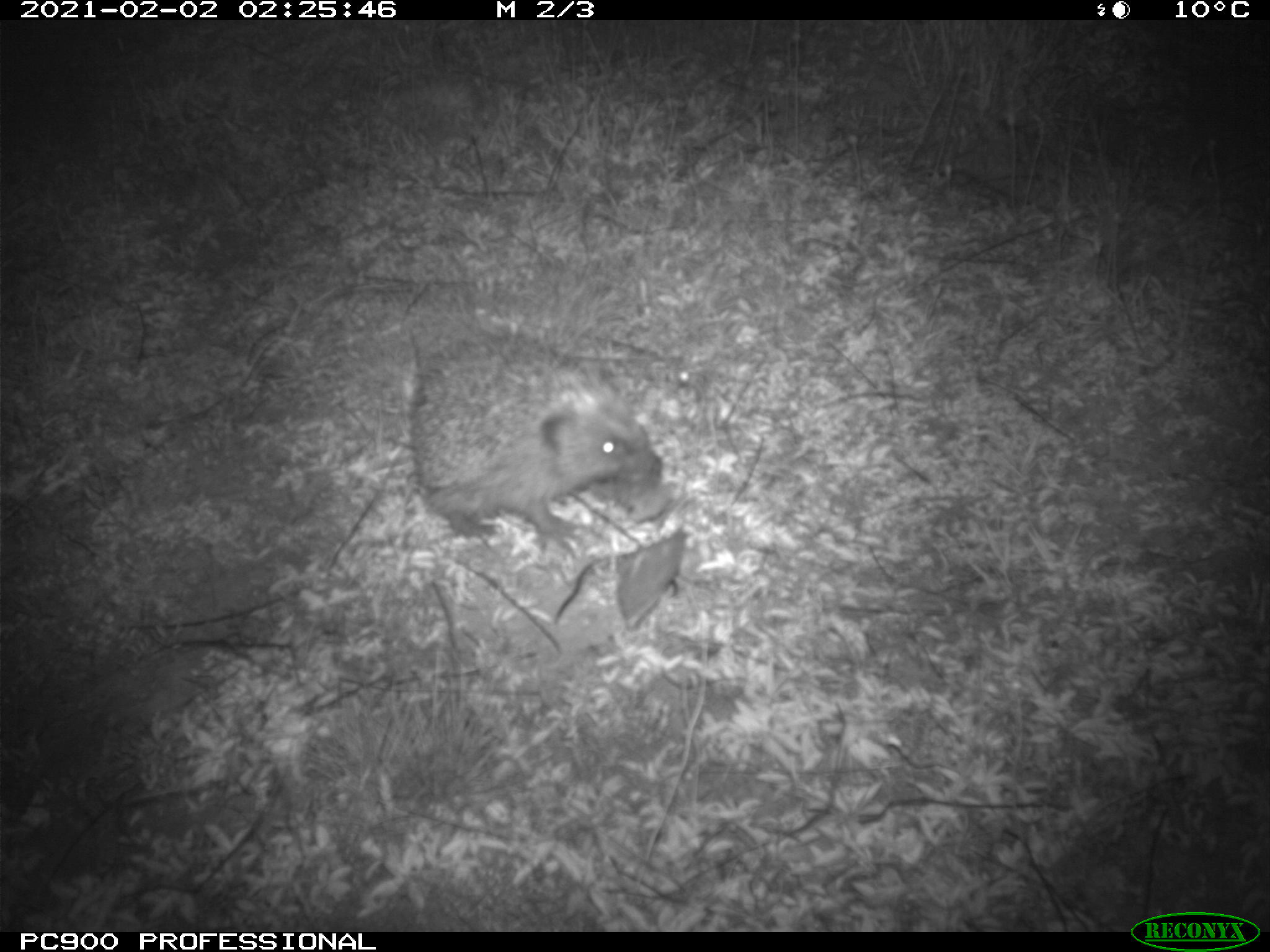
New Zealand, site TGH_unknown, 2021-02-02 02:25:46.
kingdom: Animalia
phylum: Chordata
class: Mammalia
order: Eulipotyphla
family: Erinaceidae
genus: Erinaceus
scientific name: Erinaceus europaeus europaeus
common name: european hedgehog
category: hedgehog